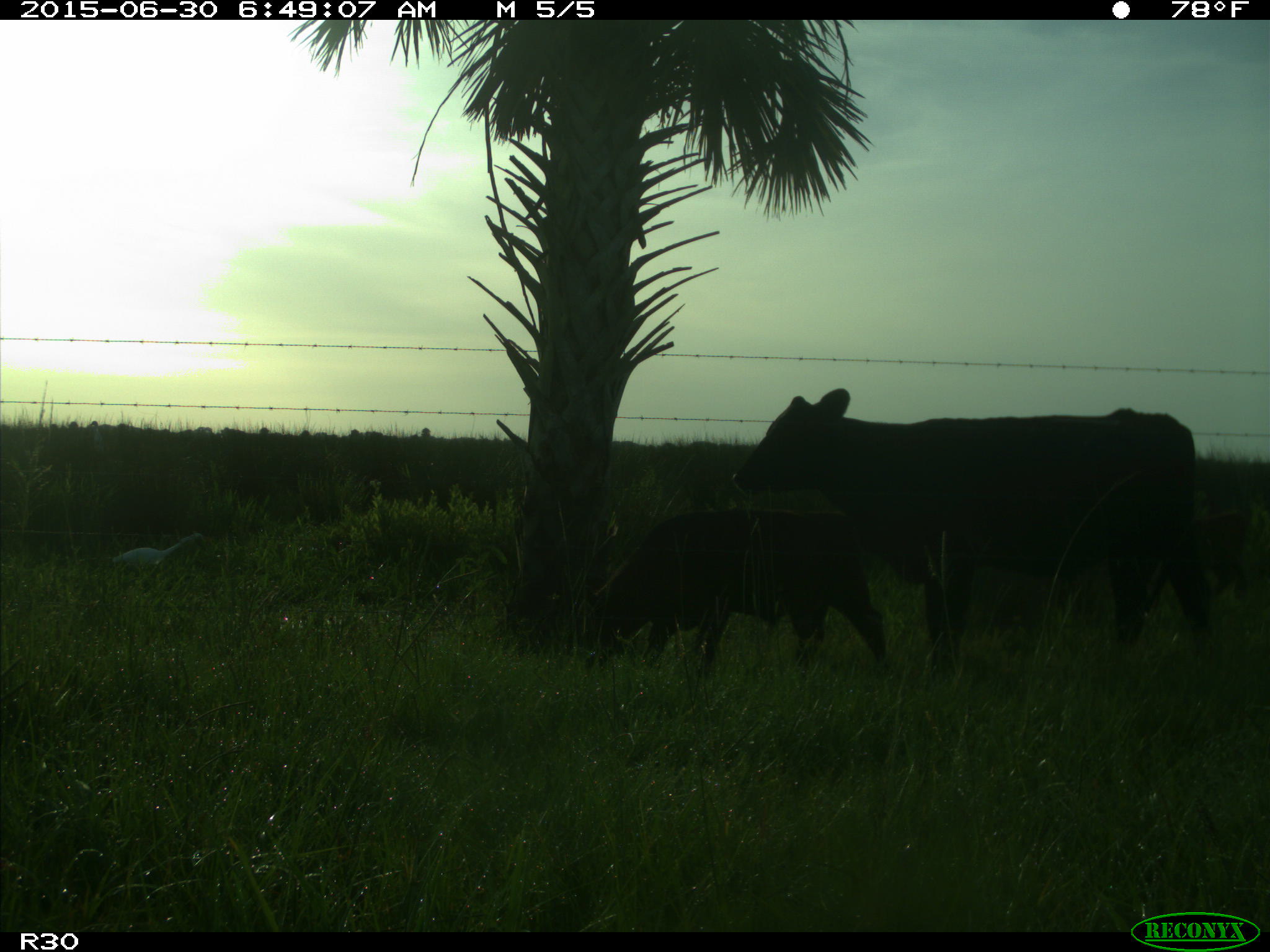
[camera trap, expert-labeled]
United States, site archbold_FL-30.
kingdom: Animalia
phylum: Chordata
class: Mammalia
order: Artiodactyla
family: Bovidae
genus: Bos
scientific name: Bos taurus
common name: domestic cow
Bos taurus (domestic cow).